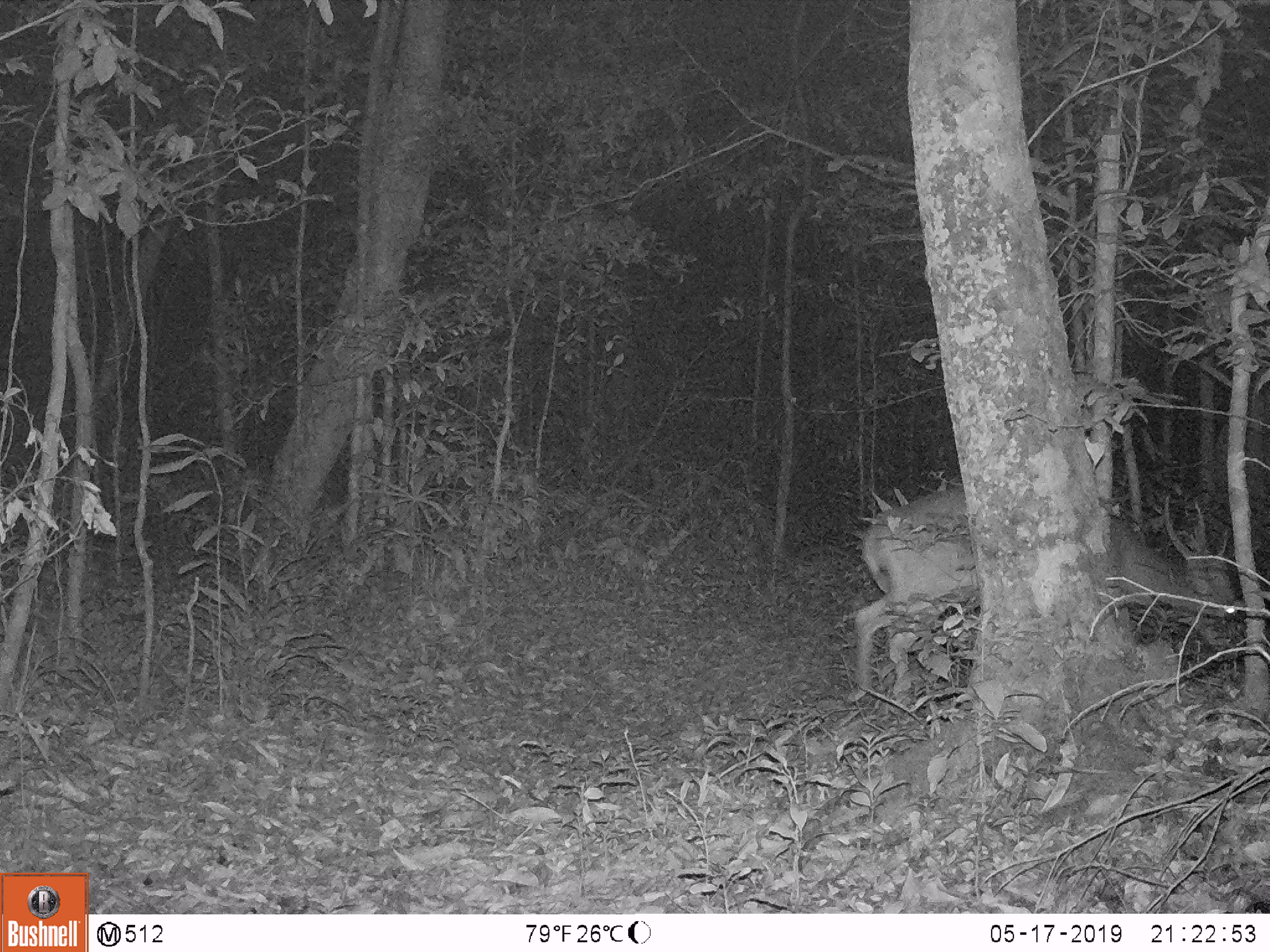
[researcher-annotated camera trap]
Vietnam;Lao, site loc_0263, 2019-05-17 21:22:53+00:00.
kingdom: Animalia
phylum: Chordata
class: Mammalia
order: Artiodactyla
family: Cervidae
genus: Muntiacus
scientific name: Muntiacus vuquangensis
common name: large-antlered muntjac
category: large antlered muntjac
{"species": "large antlered muntjac (large-antlered muntjac) (Muntiacus vuquangensis)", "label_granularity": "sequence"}